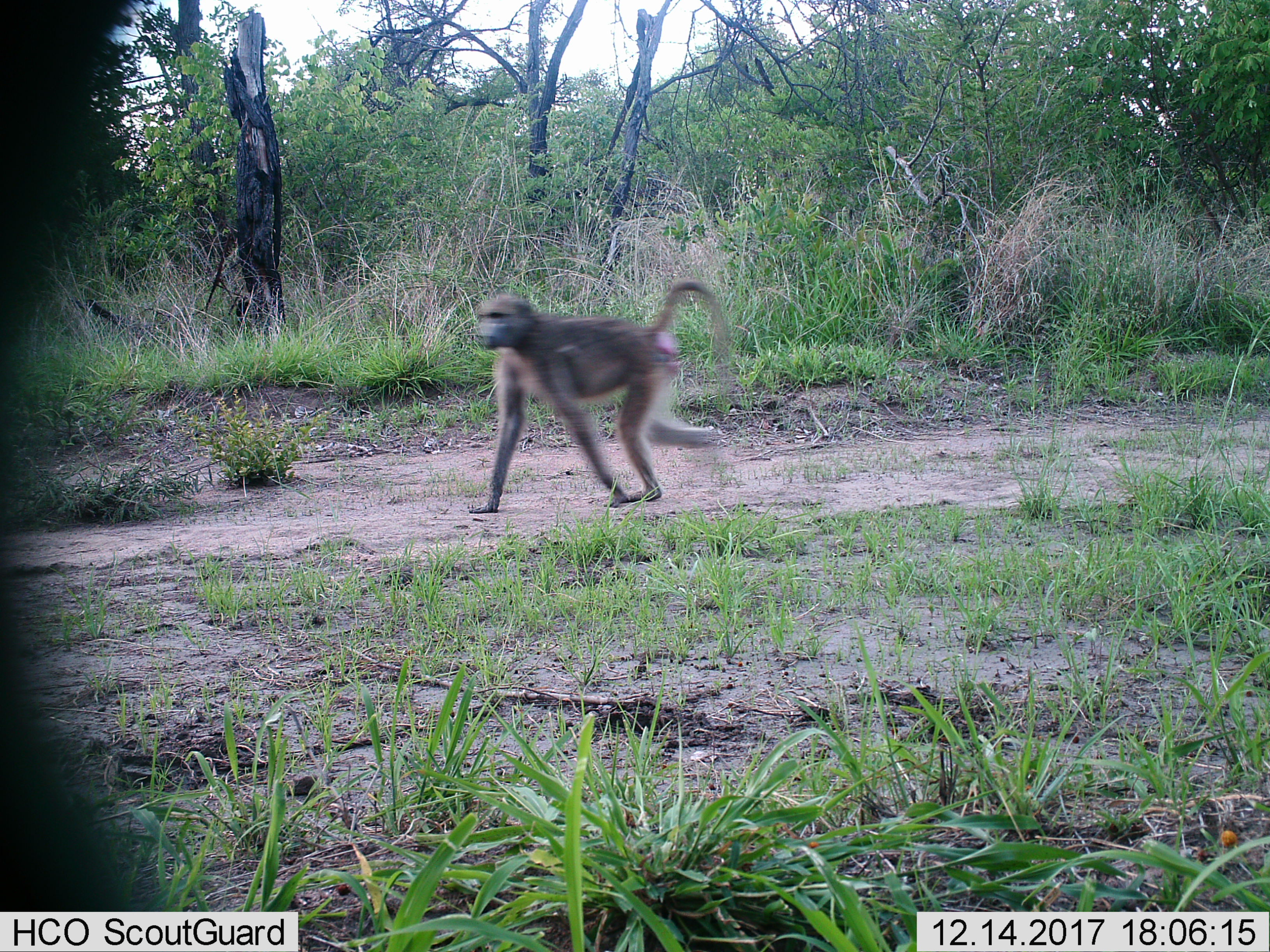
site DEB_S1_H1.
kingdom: Animalia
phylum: Chordata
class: Mammalia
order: Primates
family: Cercopithecidae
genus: Papio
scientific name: Papio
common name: baboon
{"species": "baboon (Papio)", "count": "1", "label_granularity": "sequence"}